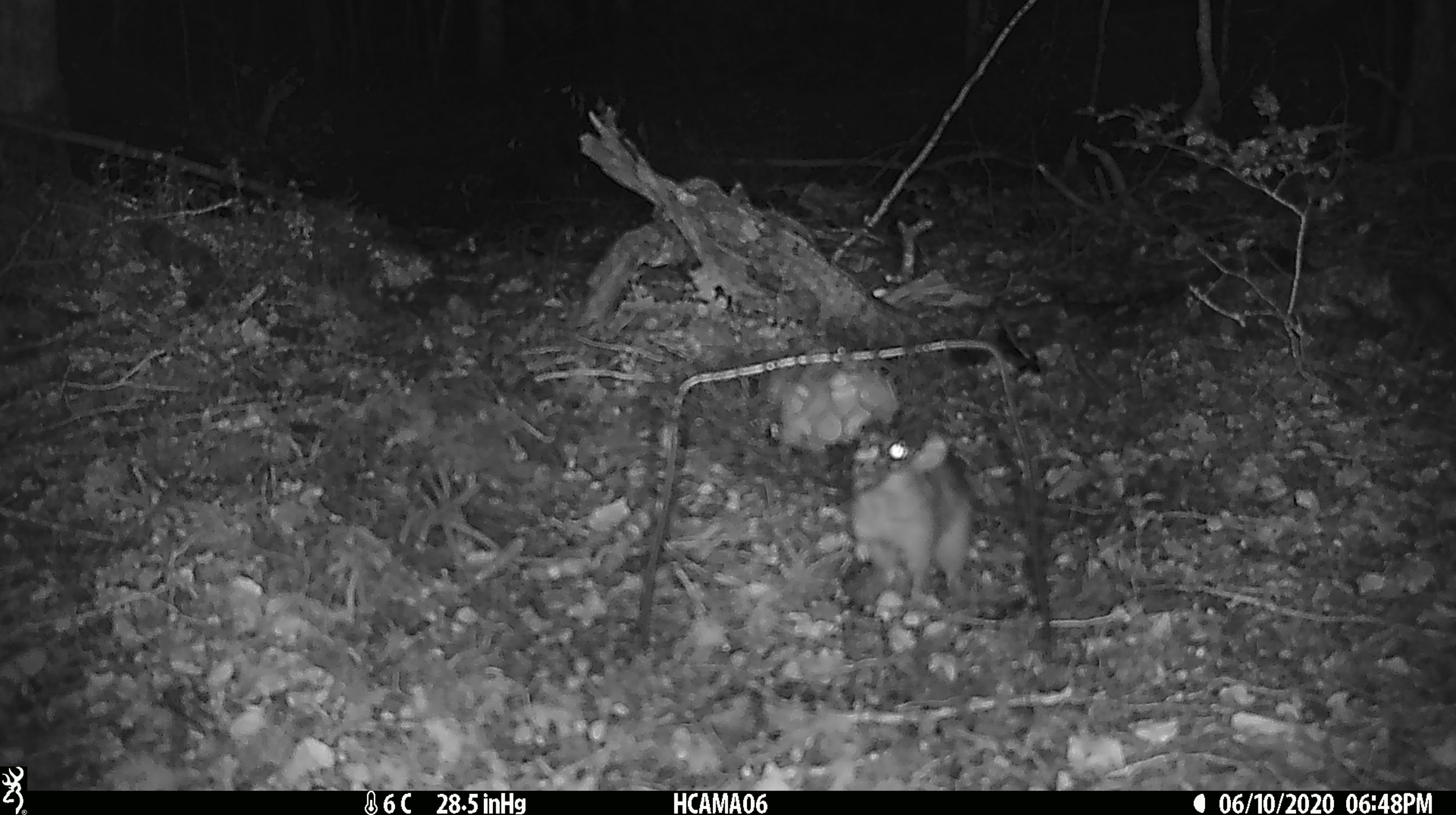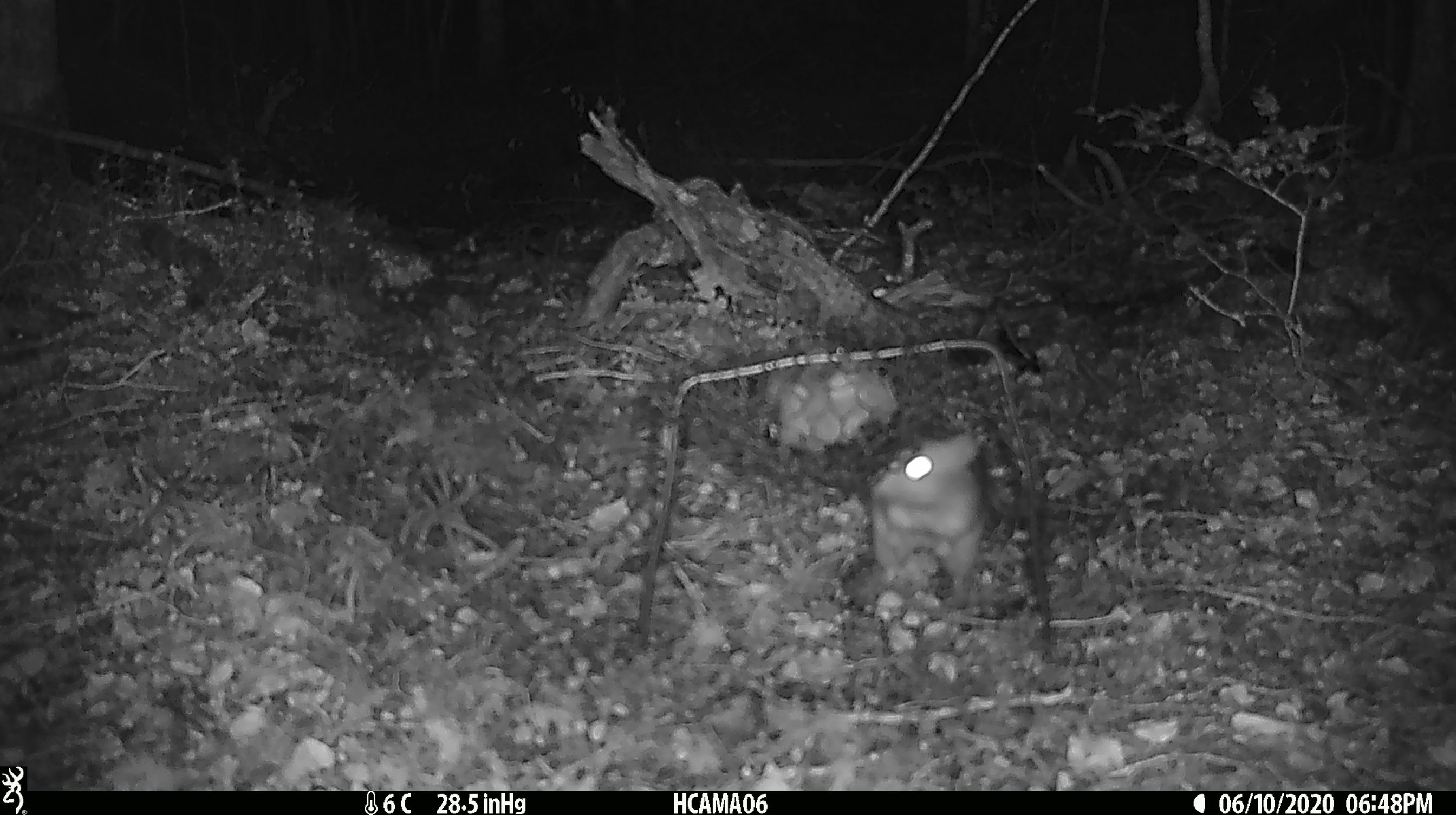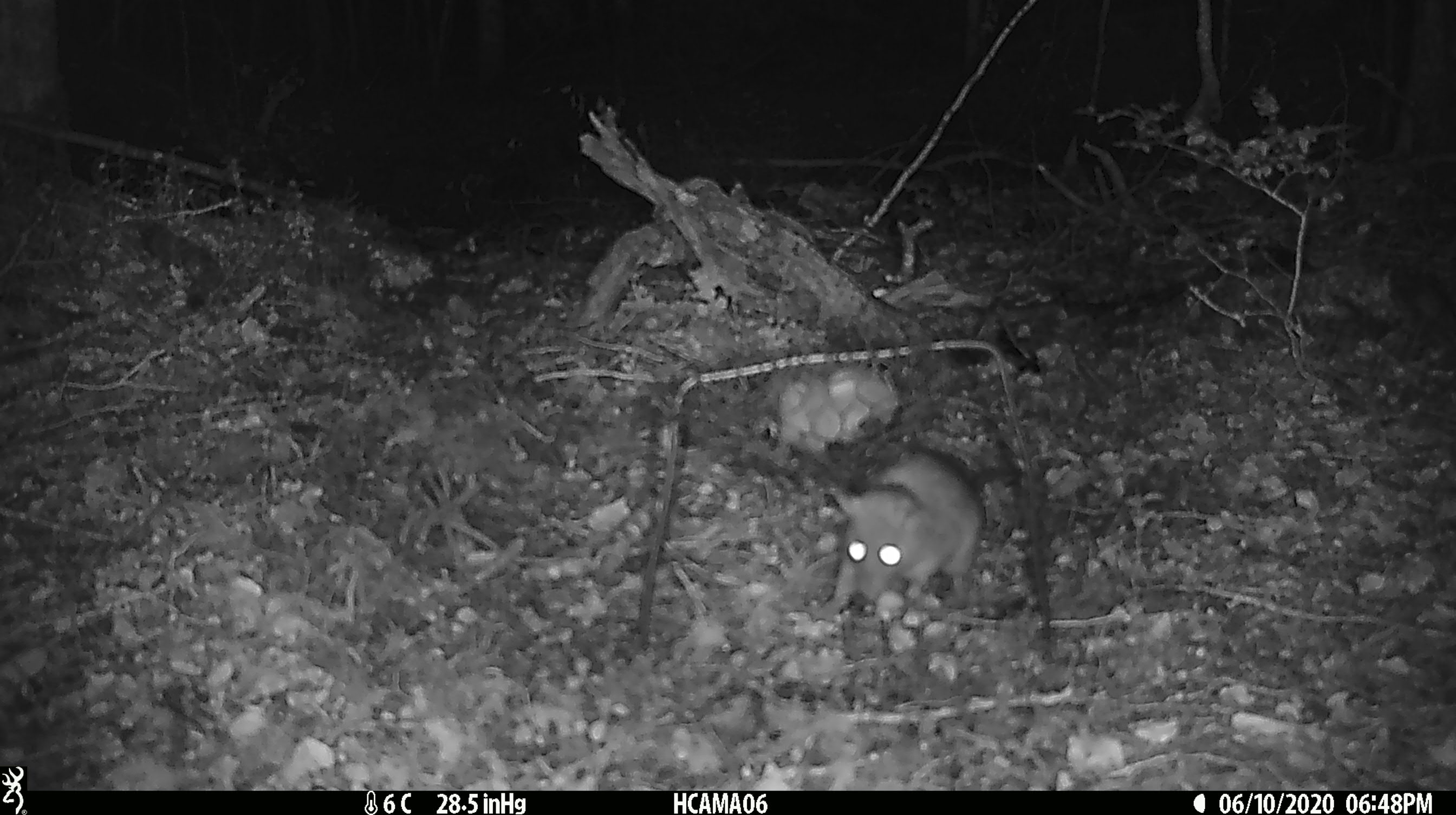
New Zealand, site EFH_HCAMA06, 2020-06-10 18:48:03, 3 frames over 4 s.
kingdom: Animalia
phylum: Chordata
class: Mammalia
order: Rodentia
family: Muridae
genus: Rattus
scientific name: Rattus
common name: rat